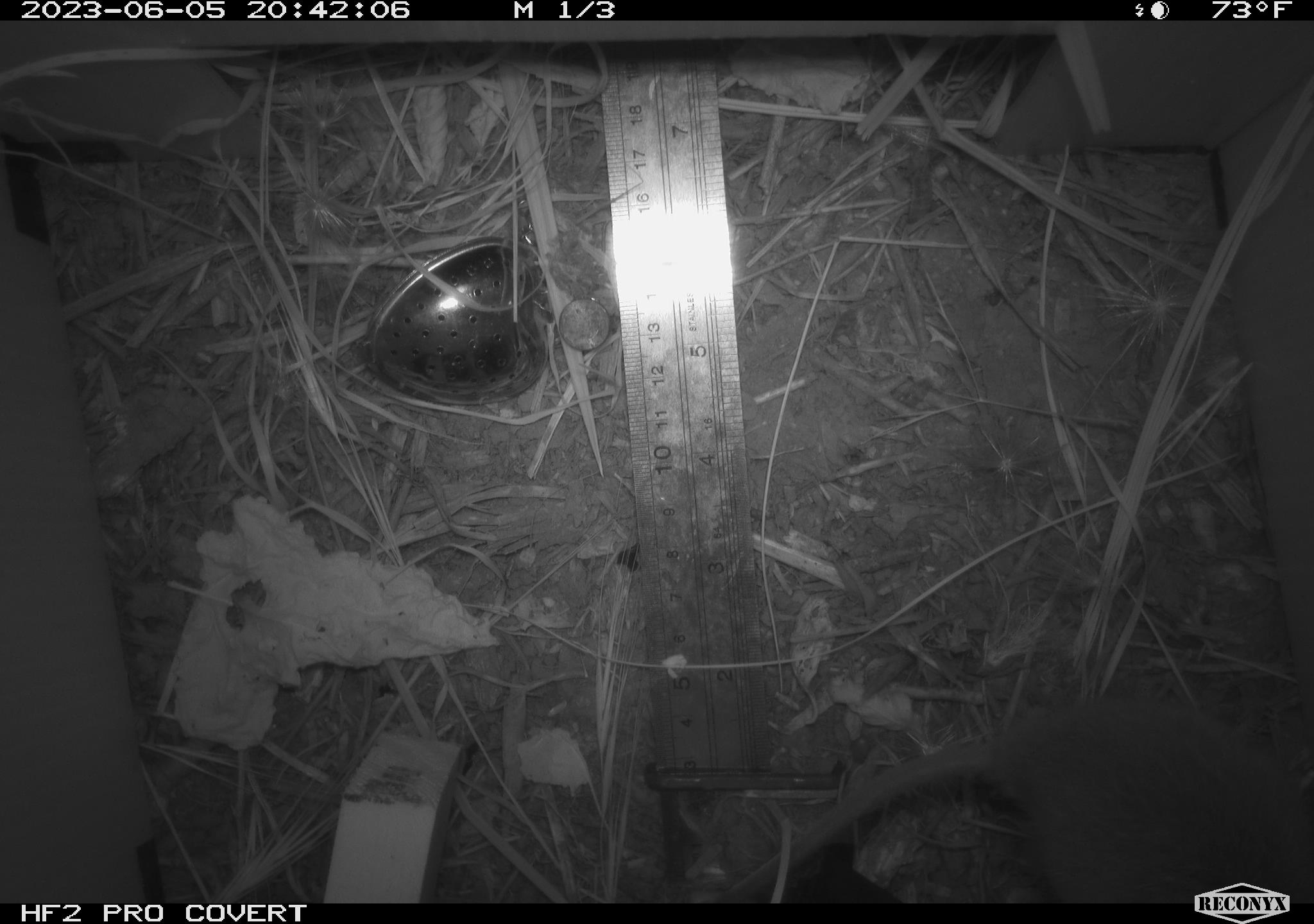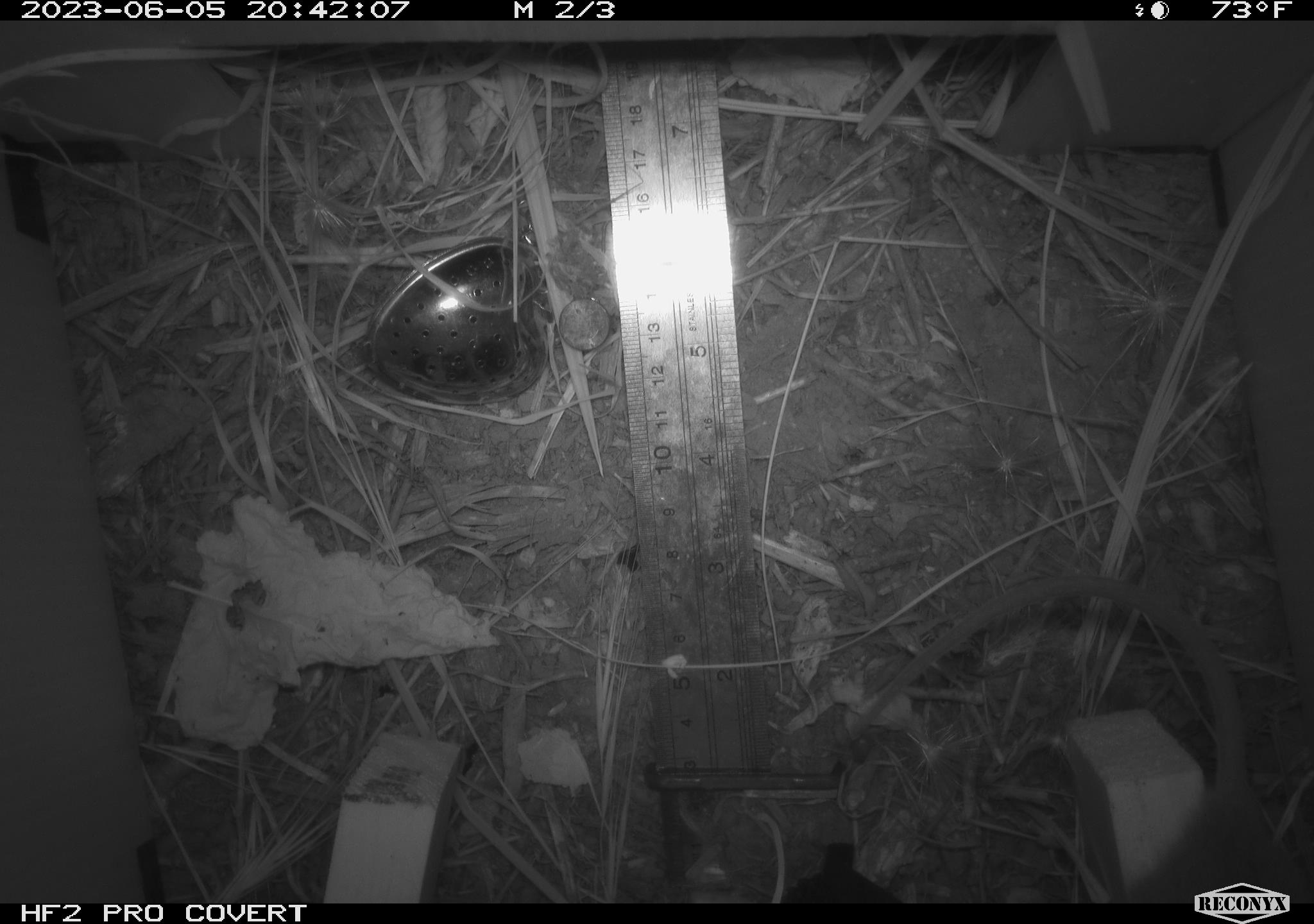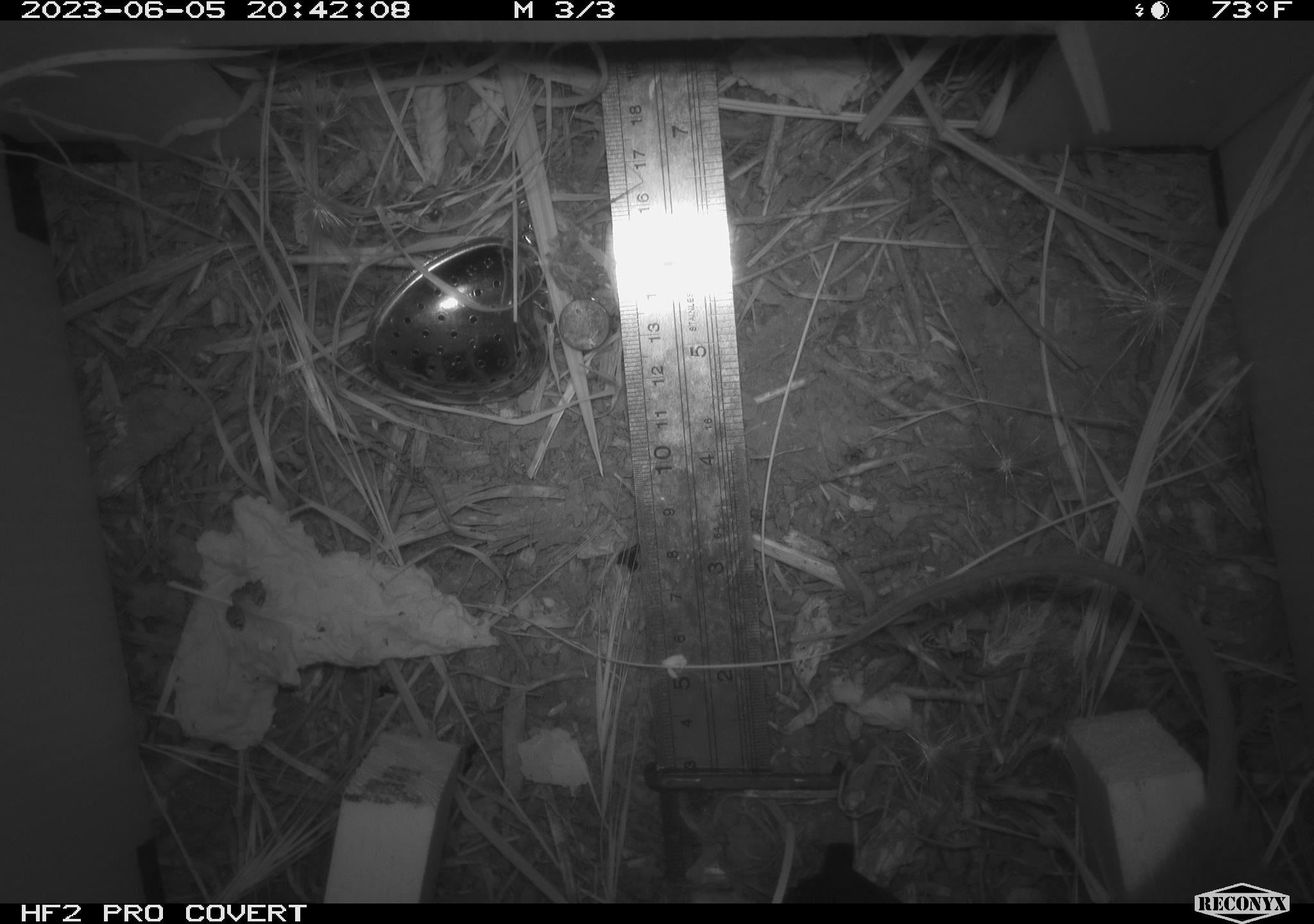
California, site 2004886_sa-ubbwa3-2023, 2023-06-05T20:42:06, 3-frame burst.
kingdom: Animalia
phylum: Chordata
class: Mammalia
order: Rodentia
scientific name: Rodentia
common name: mouse species